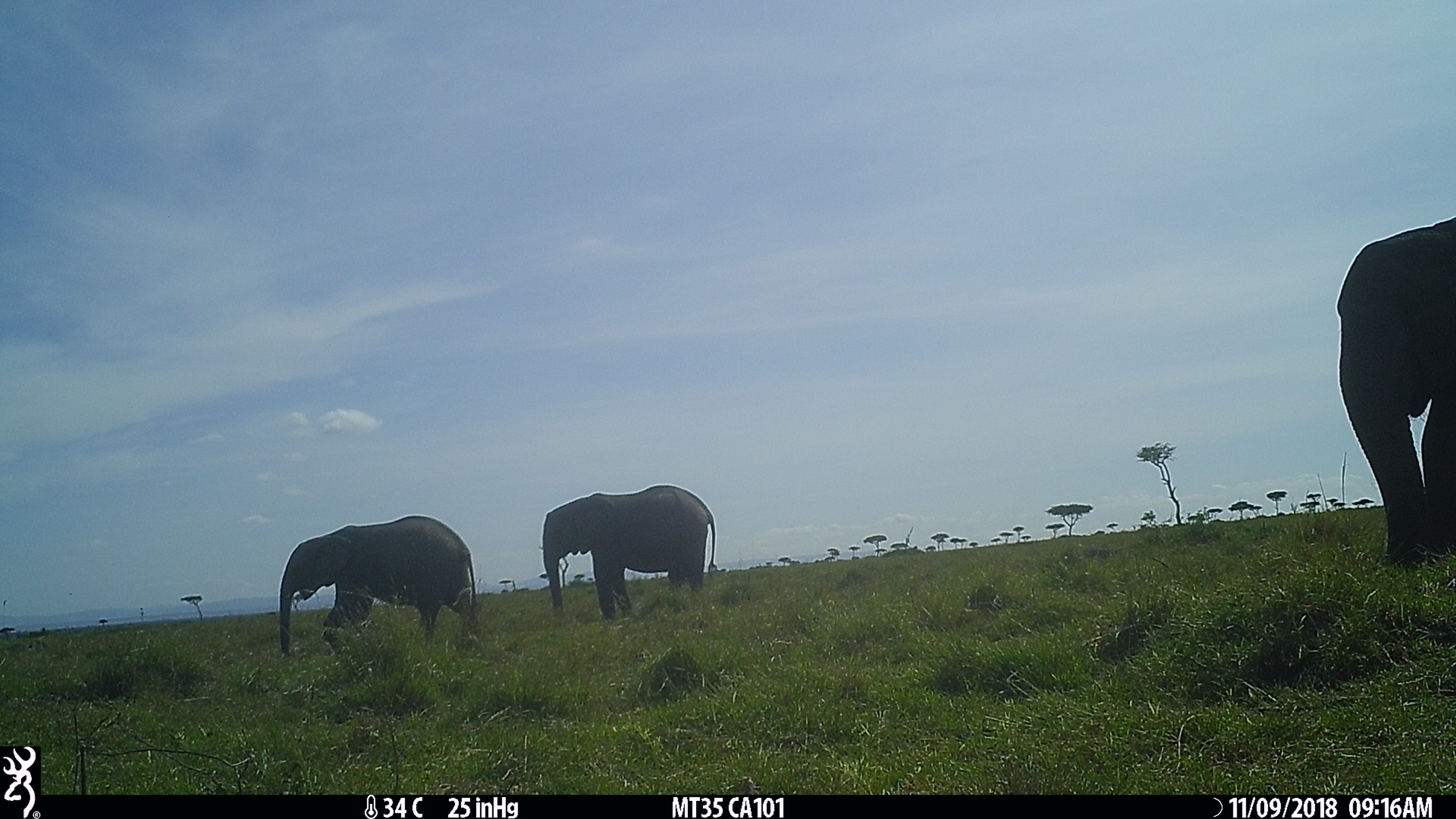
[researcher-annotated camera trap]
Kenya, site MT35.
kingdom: Animalia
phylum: Chordata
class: Mammalia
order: Proboscidea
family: Elephantidae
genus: Loxodonta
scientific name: Loxodonta africana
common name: elephant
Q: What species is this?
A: Elephant (Loxodonta africana).